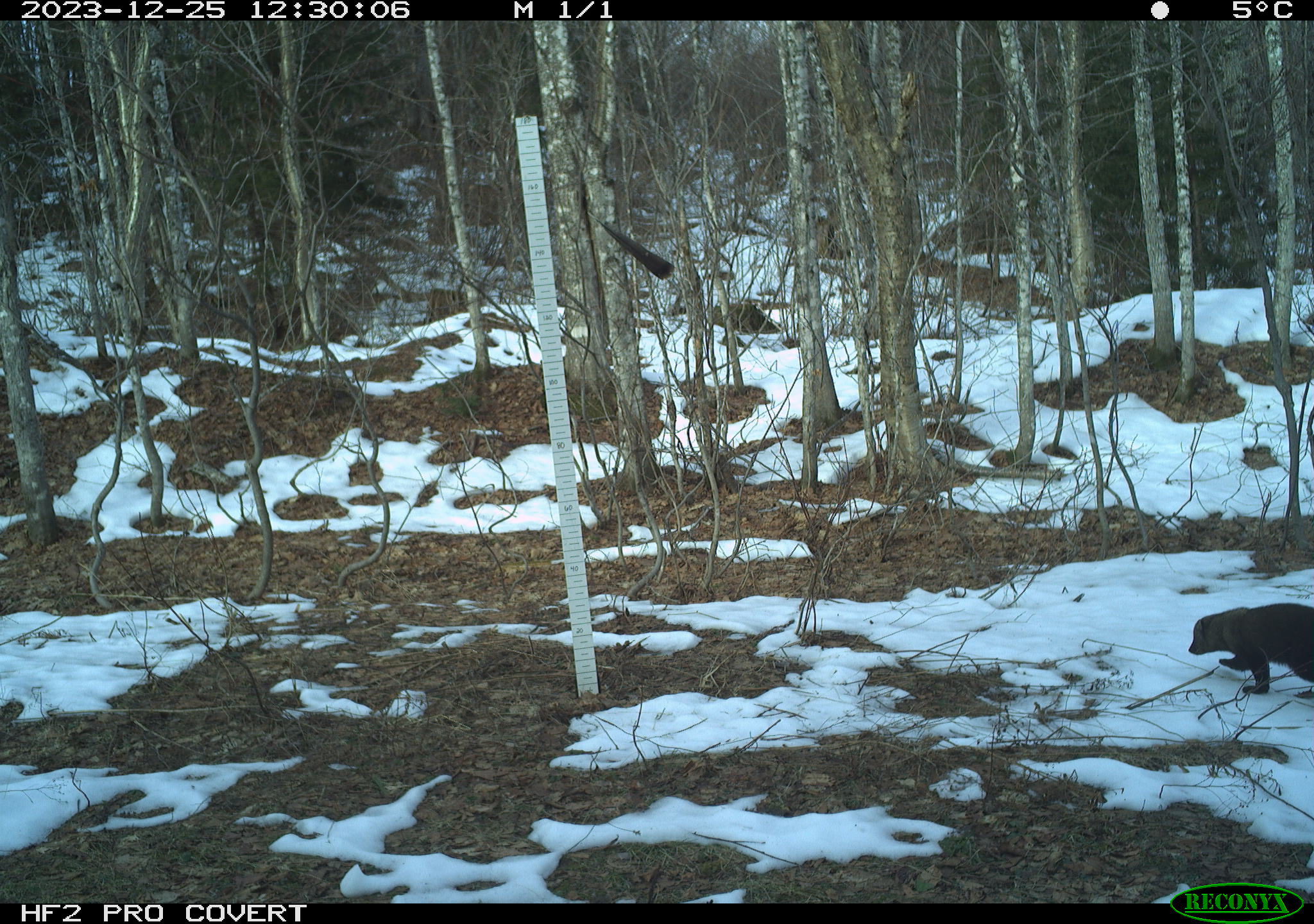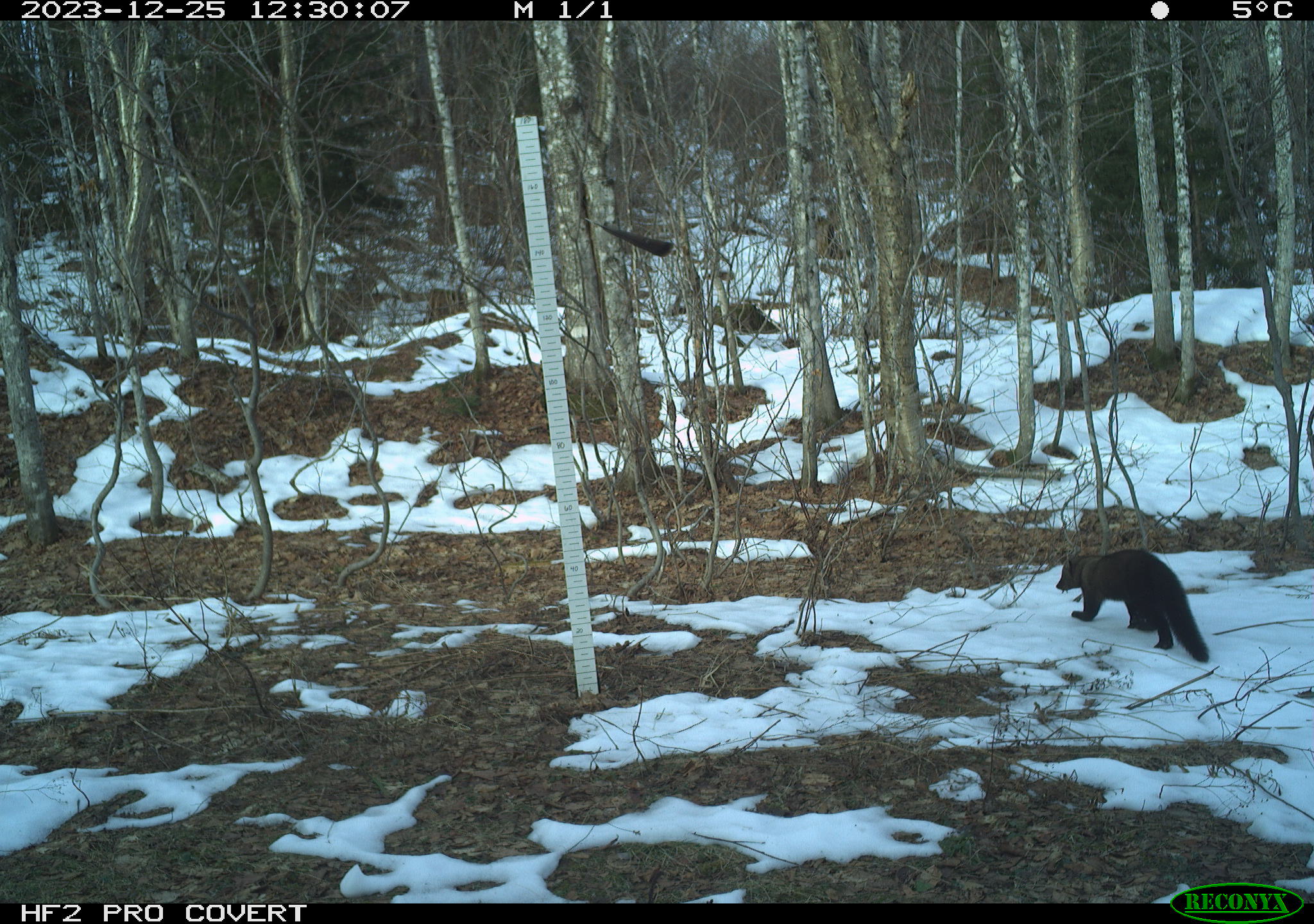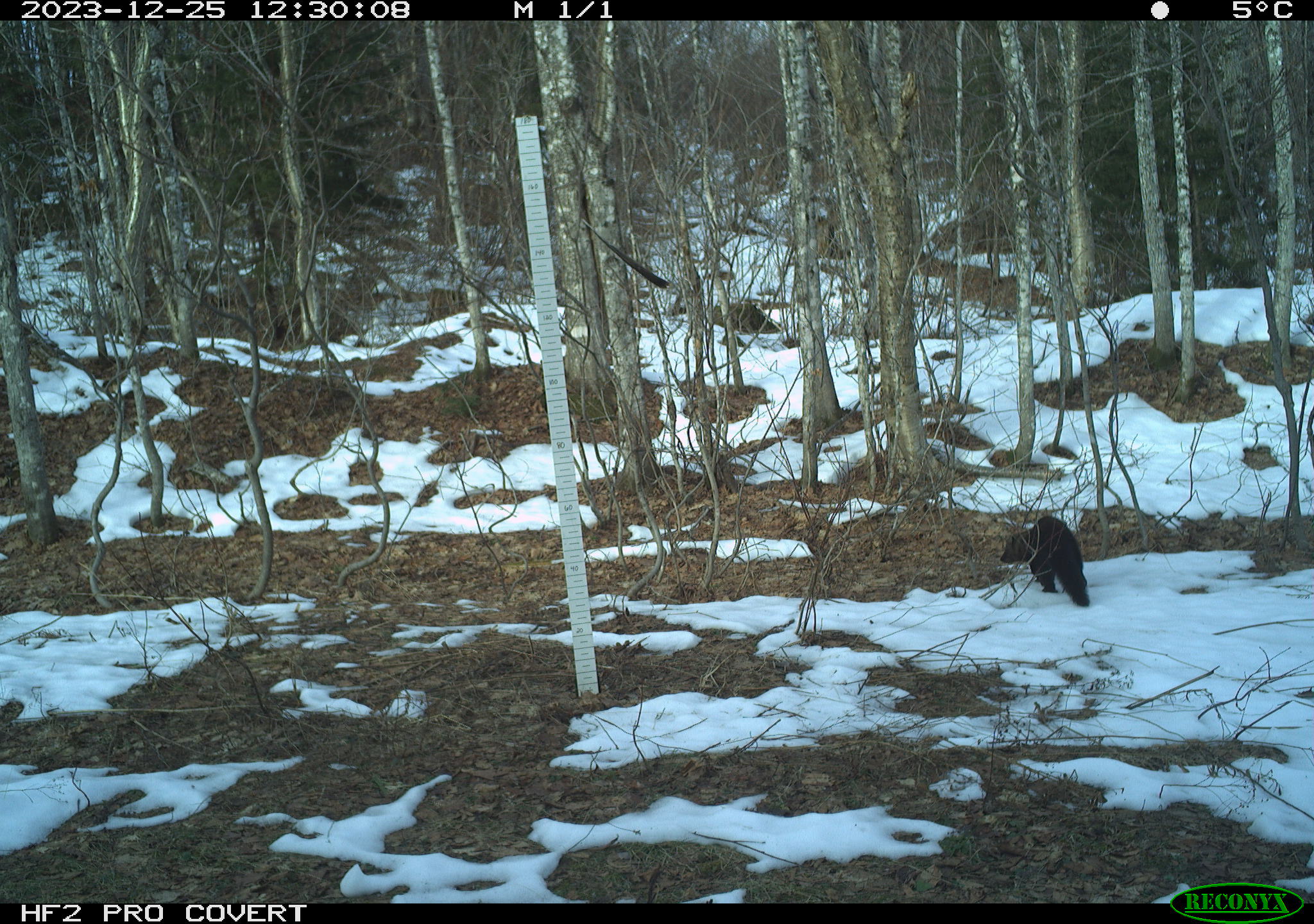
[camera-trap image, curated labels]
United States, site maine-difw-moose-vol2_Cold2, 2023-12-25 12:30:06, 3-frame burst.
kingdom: Animalia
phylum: Chordata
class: Mammalia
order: Carnivora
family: Mustelidae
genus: Pekania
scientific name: Pekania pennanti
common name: fisher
Fisher (Pekania pennanti).